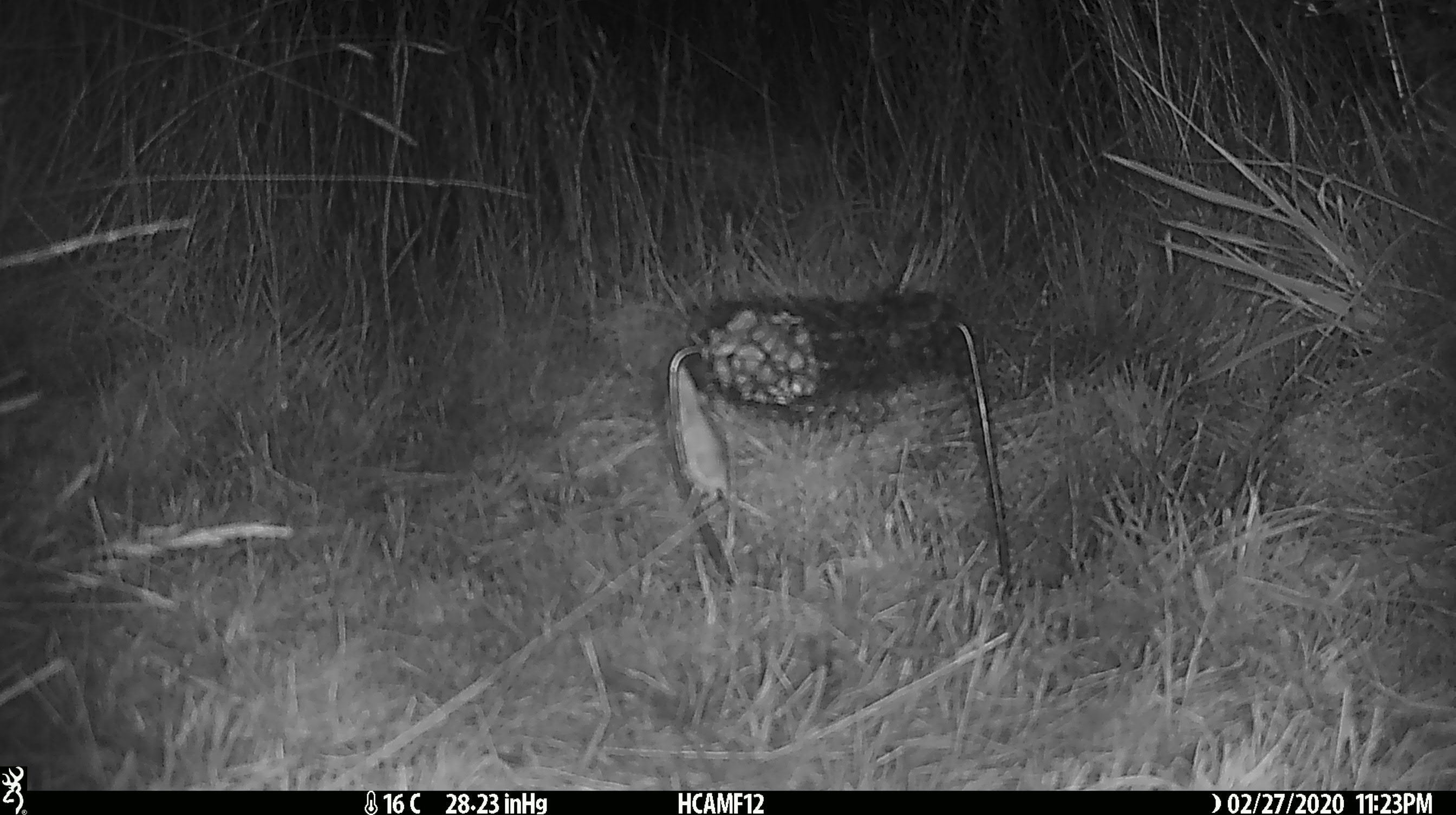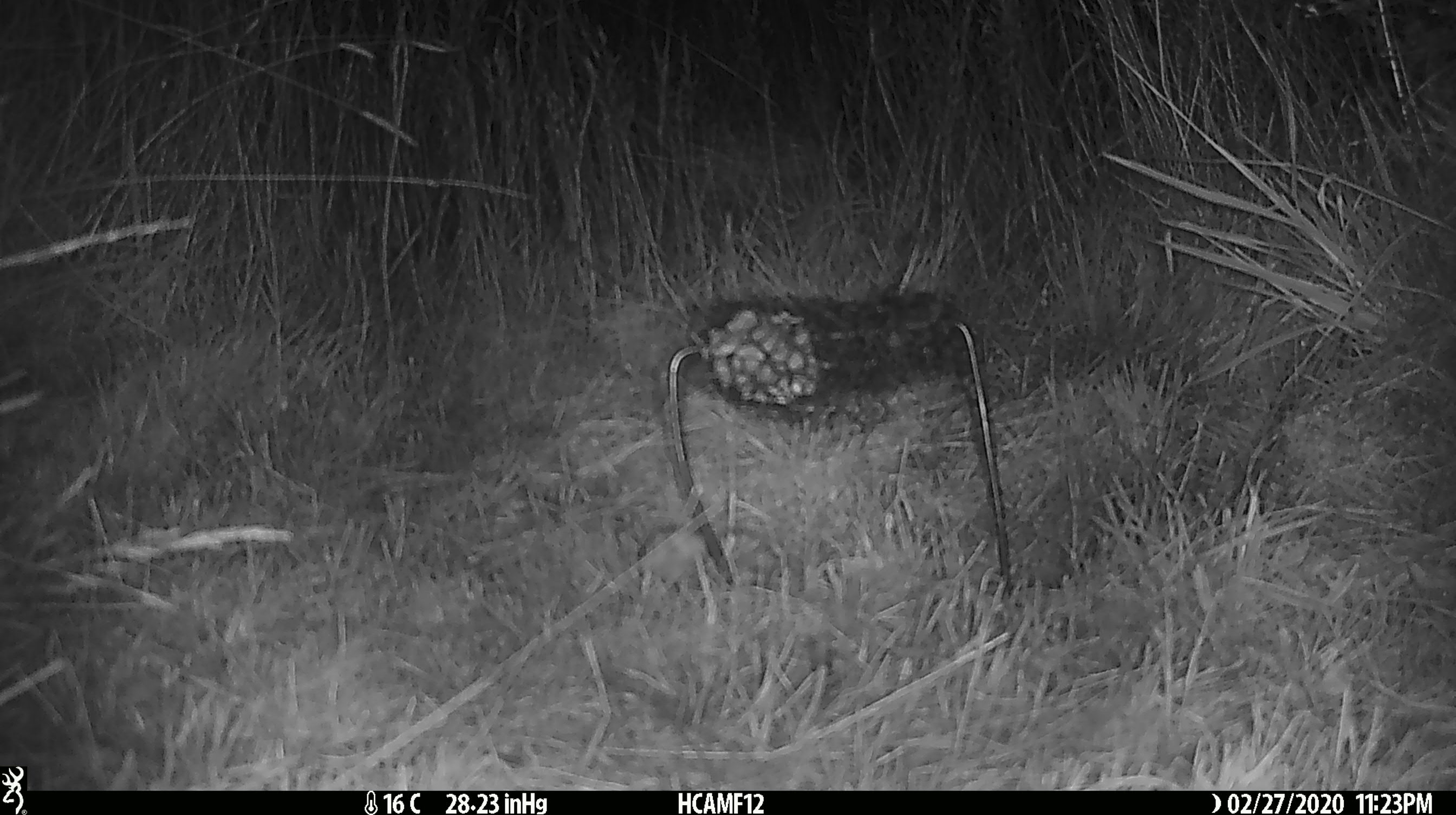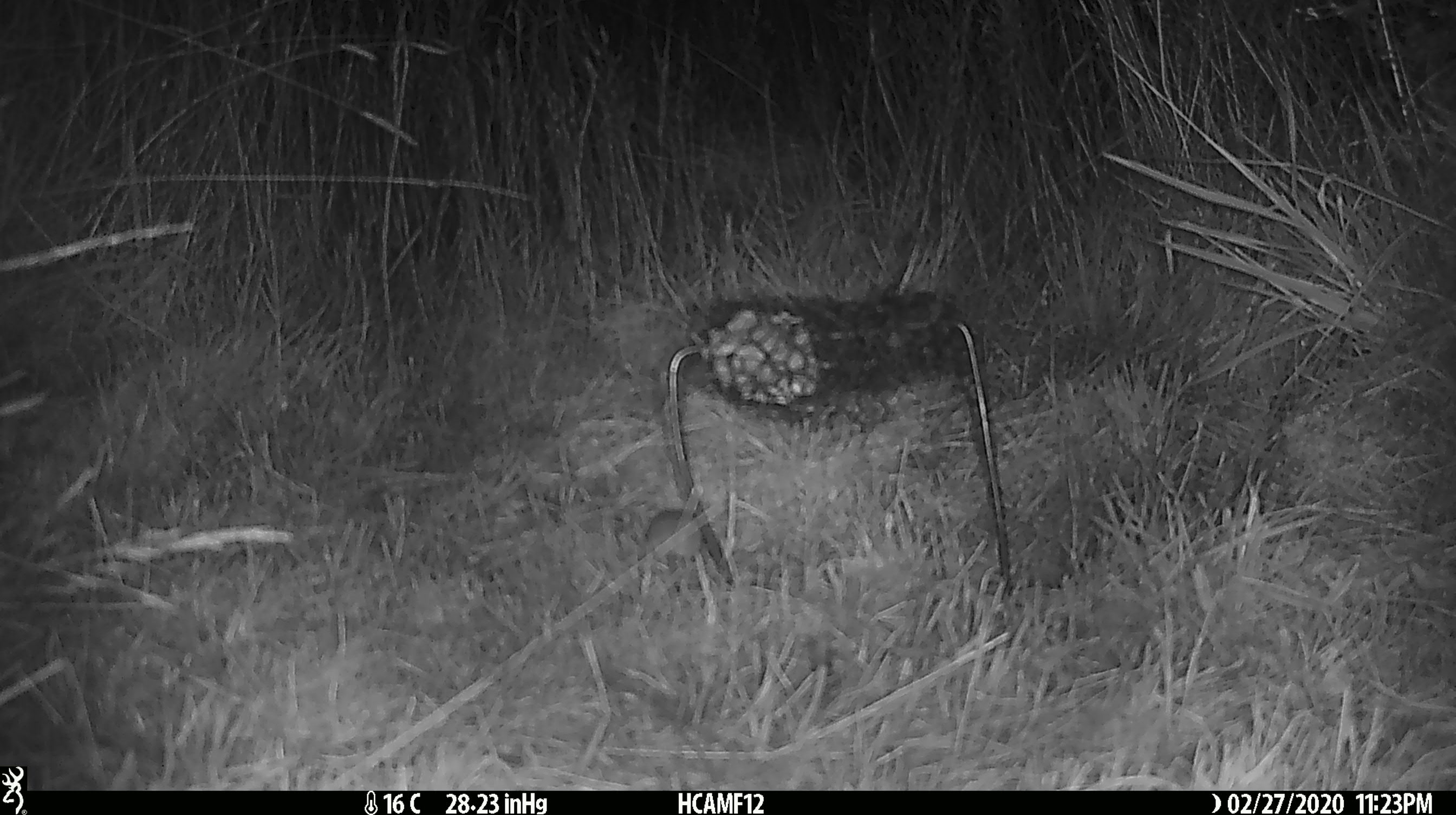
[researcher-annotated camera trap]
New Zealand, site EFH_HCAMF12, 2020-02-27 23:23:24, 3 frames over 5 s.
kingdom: Animalia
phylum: Chordata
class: Mammalia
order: Rodentia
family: Muridae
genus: Mus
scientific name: Mus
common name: mouse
Mouse (Mus).